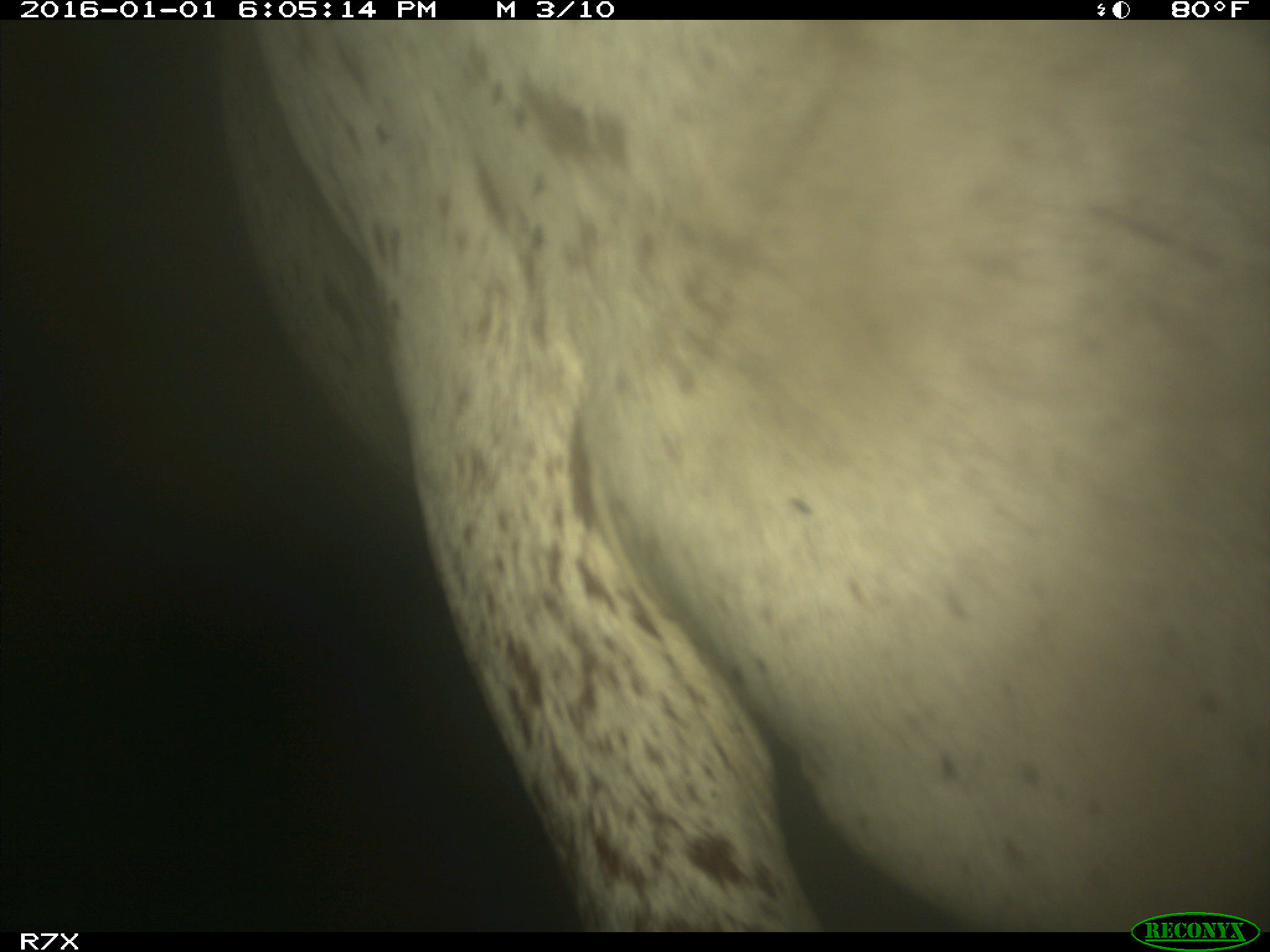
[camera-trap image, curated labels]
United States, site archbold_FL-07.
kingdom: Animalia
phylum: Chordata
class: Mammalia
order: Artiodactyla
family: Bovidae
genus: Bos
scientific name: Bos taurus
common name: domestic cow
Bos taurus (domestic cow).